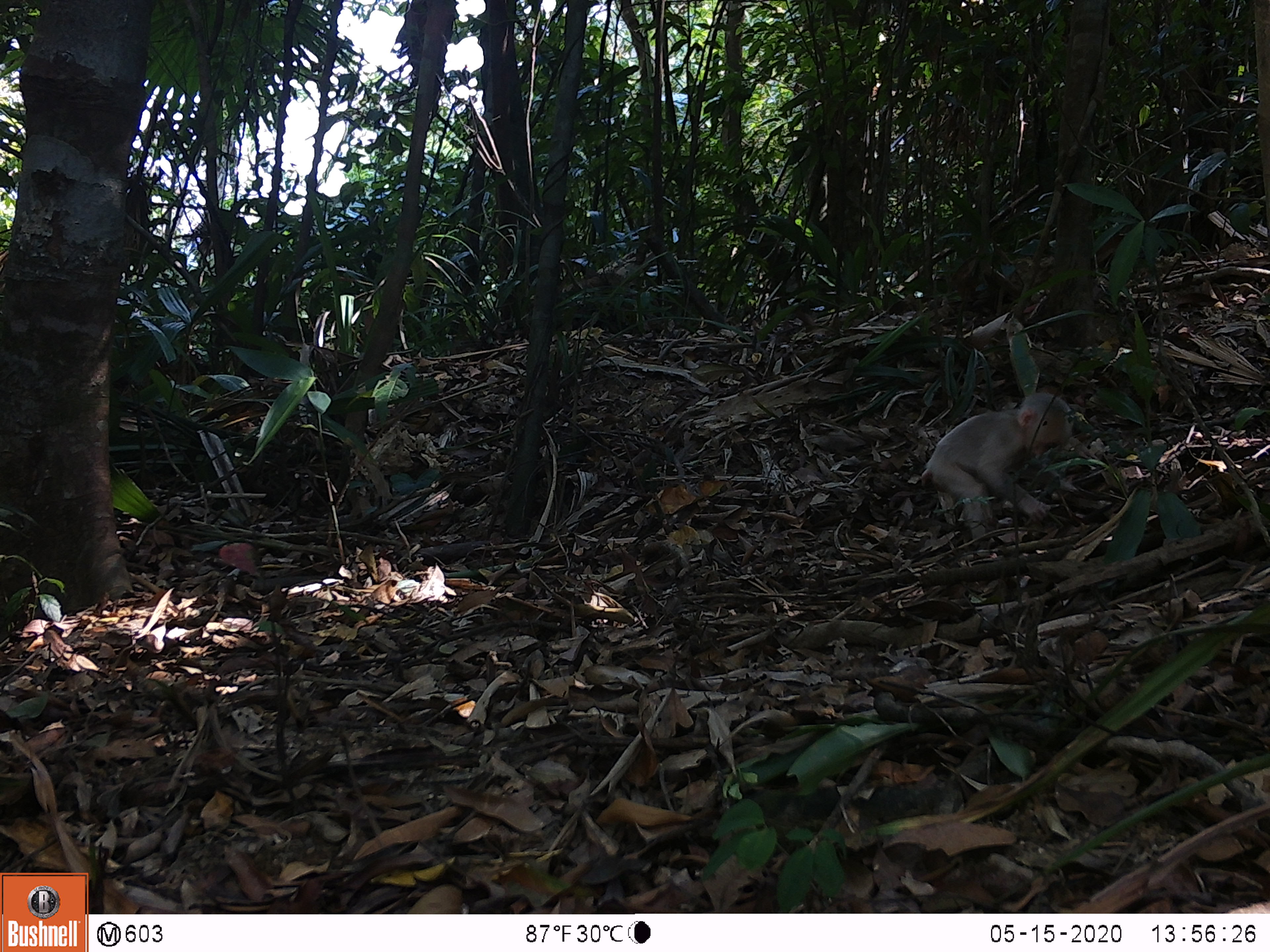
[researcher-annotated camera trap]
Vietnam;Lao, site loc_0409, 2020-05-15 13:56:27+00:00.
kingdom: Animalia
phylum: Chordata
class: Mammalia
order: Primates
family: Cercopithecidae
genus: Macaca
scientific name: Macaca arctoides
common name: stump-tailed macaque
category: stump tailed macaque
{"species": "stump tailed macaque (stump-tailed macaque) (Macaca arctoides)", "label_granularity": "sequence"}